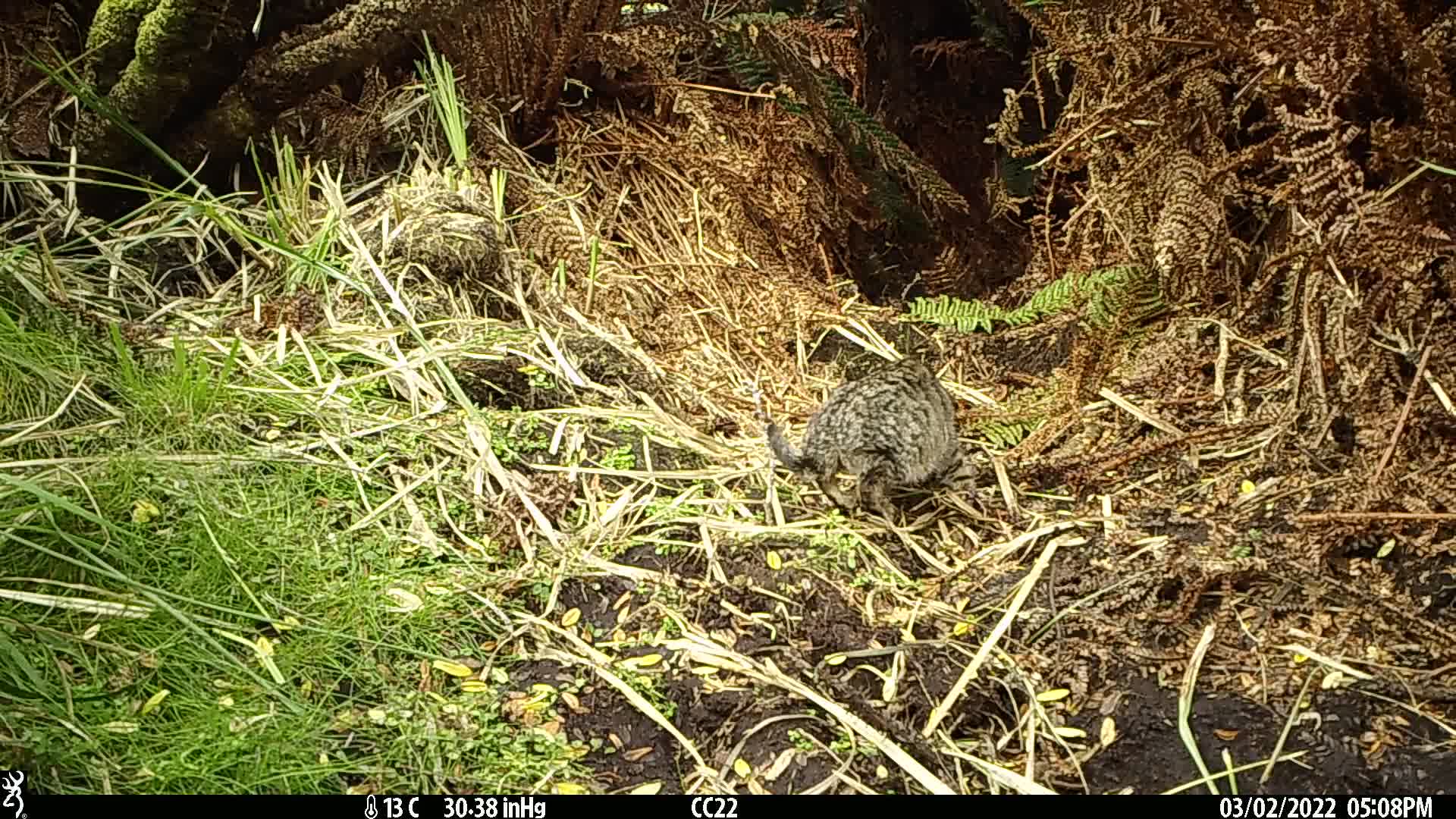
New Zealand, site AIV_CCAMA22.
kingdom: Animalia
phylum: Chordata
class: Mammalia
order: Carnivora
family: Felidae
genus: Felis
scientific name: Felis catus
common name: domestic cat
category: cat